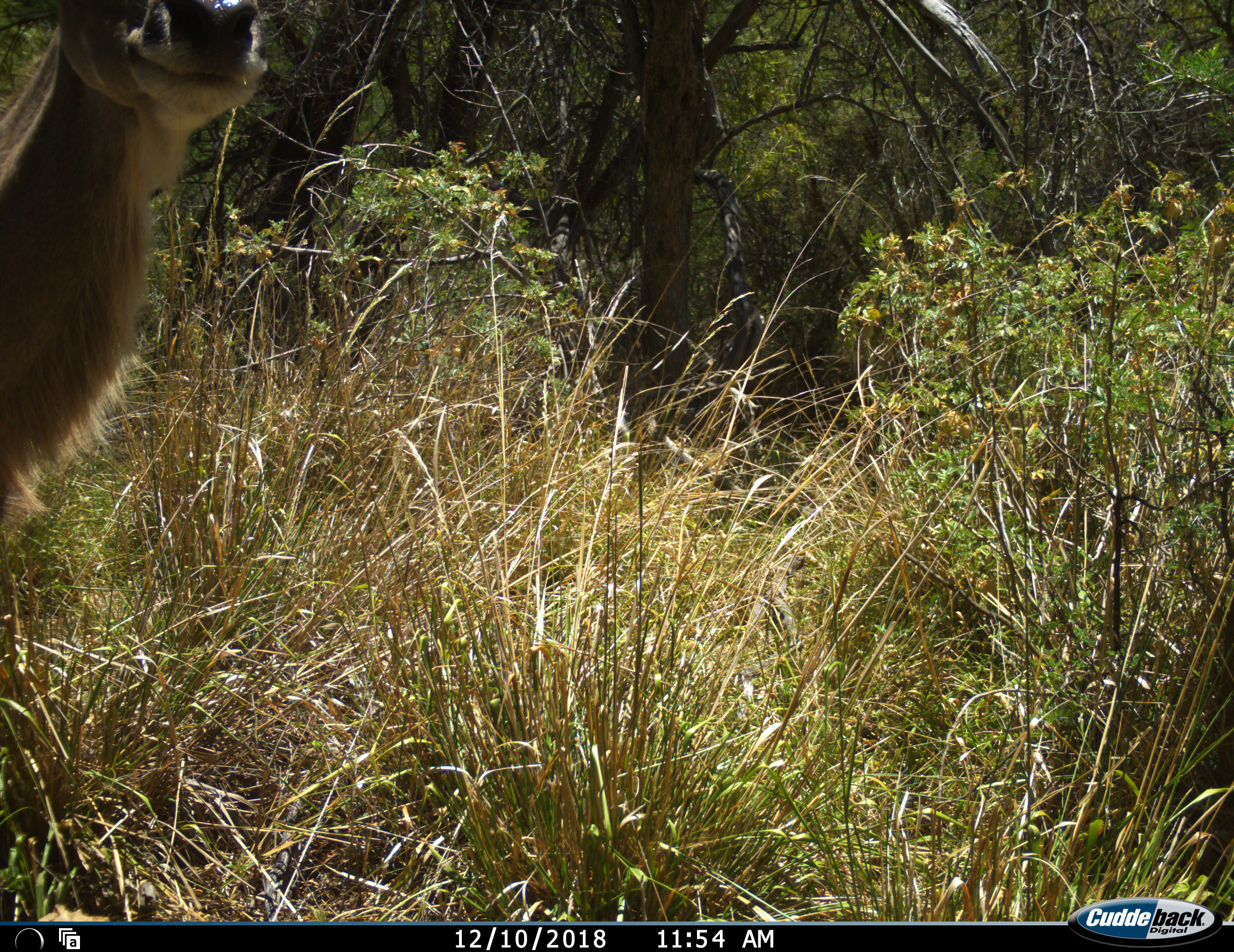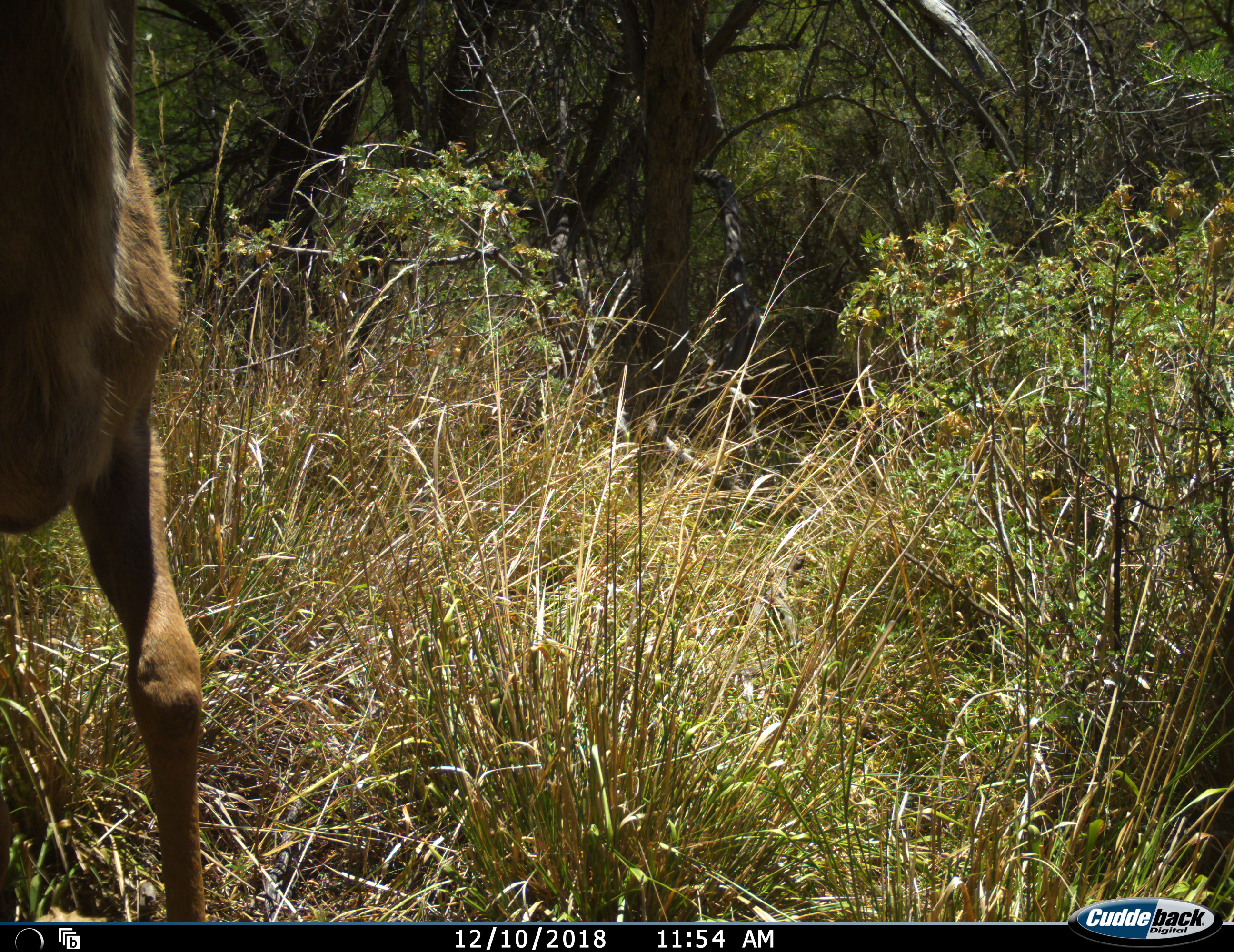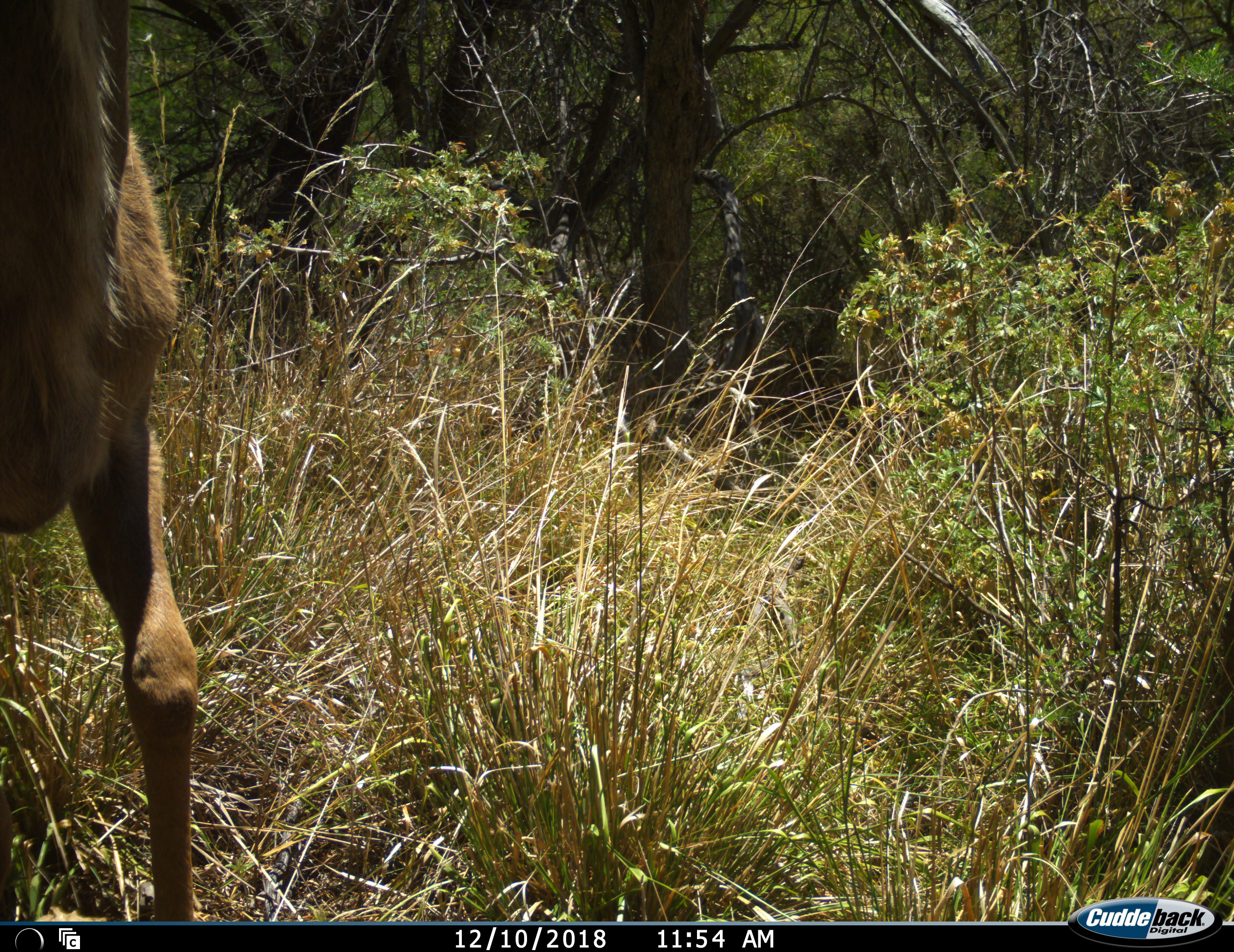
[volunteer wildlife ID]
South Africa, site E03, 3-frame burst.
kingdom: Animalia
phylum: Chordata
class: Mammalia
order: Artiodactyla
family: Bovidae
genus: Tragelaphus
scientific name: Tragelaphus strepsiceros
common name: greater kudu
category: kudu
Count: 1.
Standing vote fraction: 70%.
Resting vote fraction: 0%.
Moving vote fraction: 30%.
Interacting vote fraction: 0%.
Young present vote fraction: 0%.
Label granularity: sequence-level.